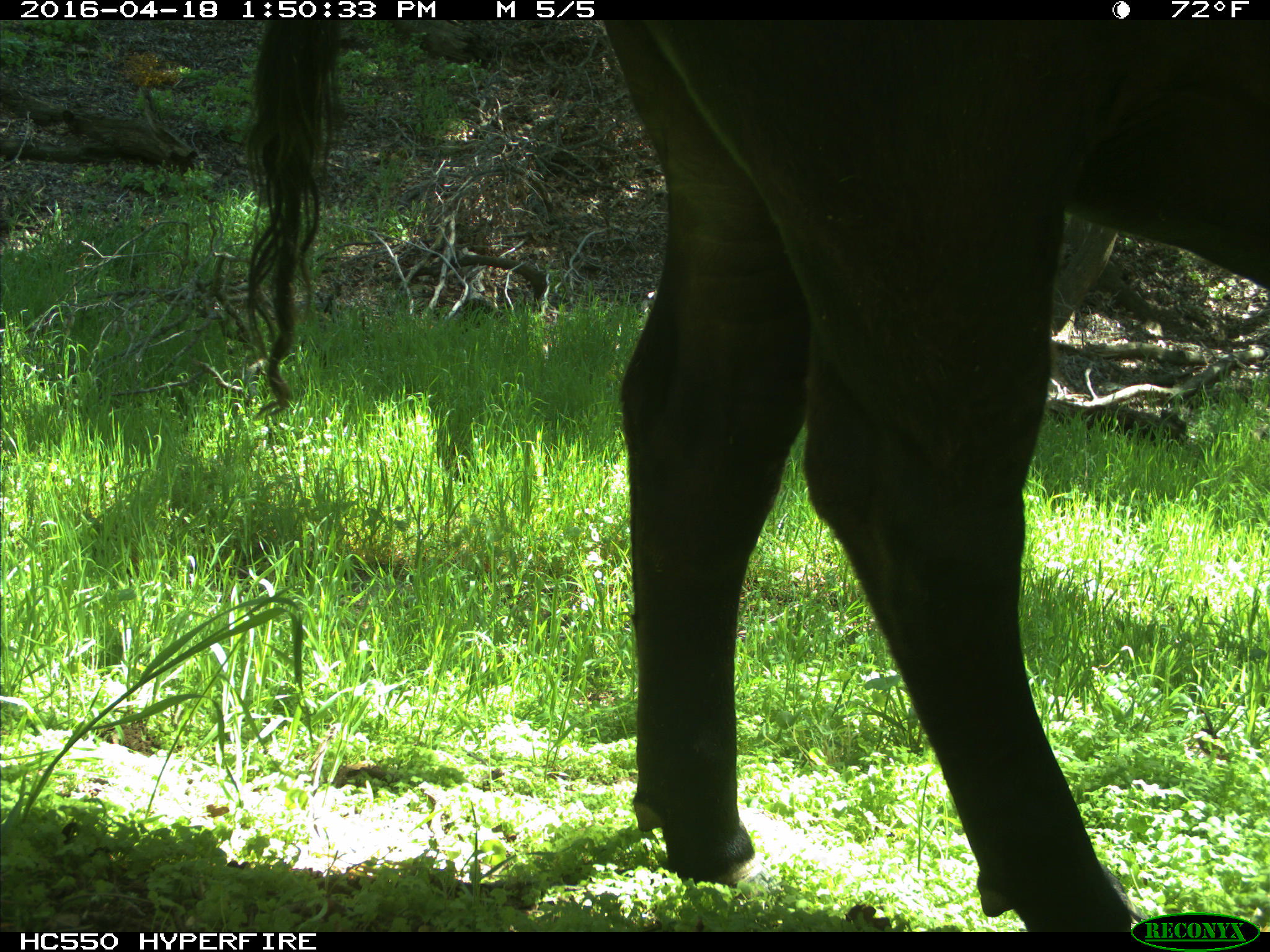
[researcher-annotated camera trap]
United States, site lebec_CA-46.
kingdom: Animalia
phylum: Chordata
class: Mammalia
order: Artiodactyla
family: Bovidae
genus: Bos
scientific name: Bos taurus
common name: domestic cow